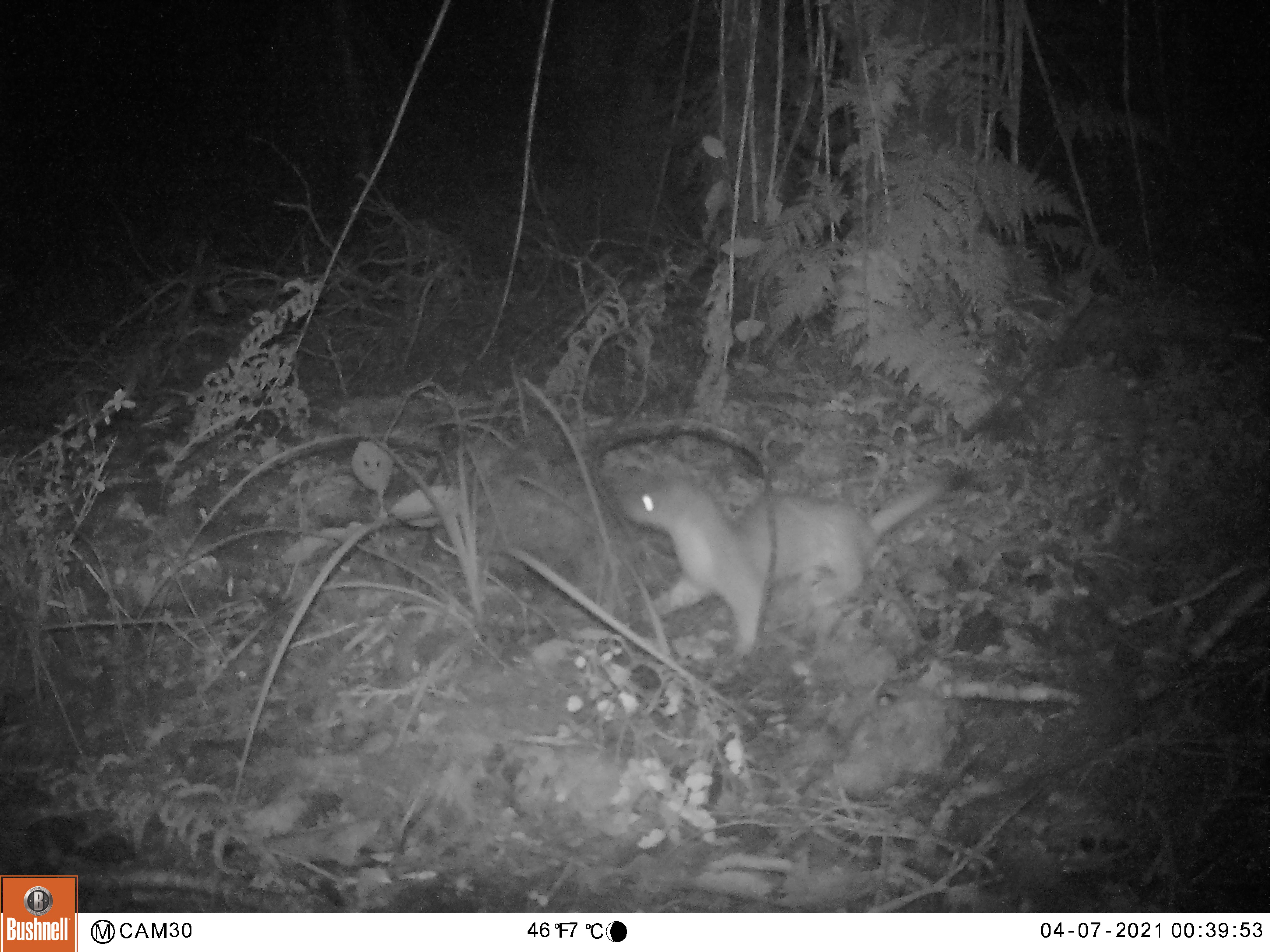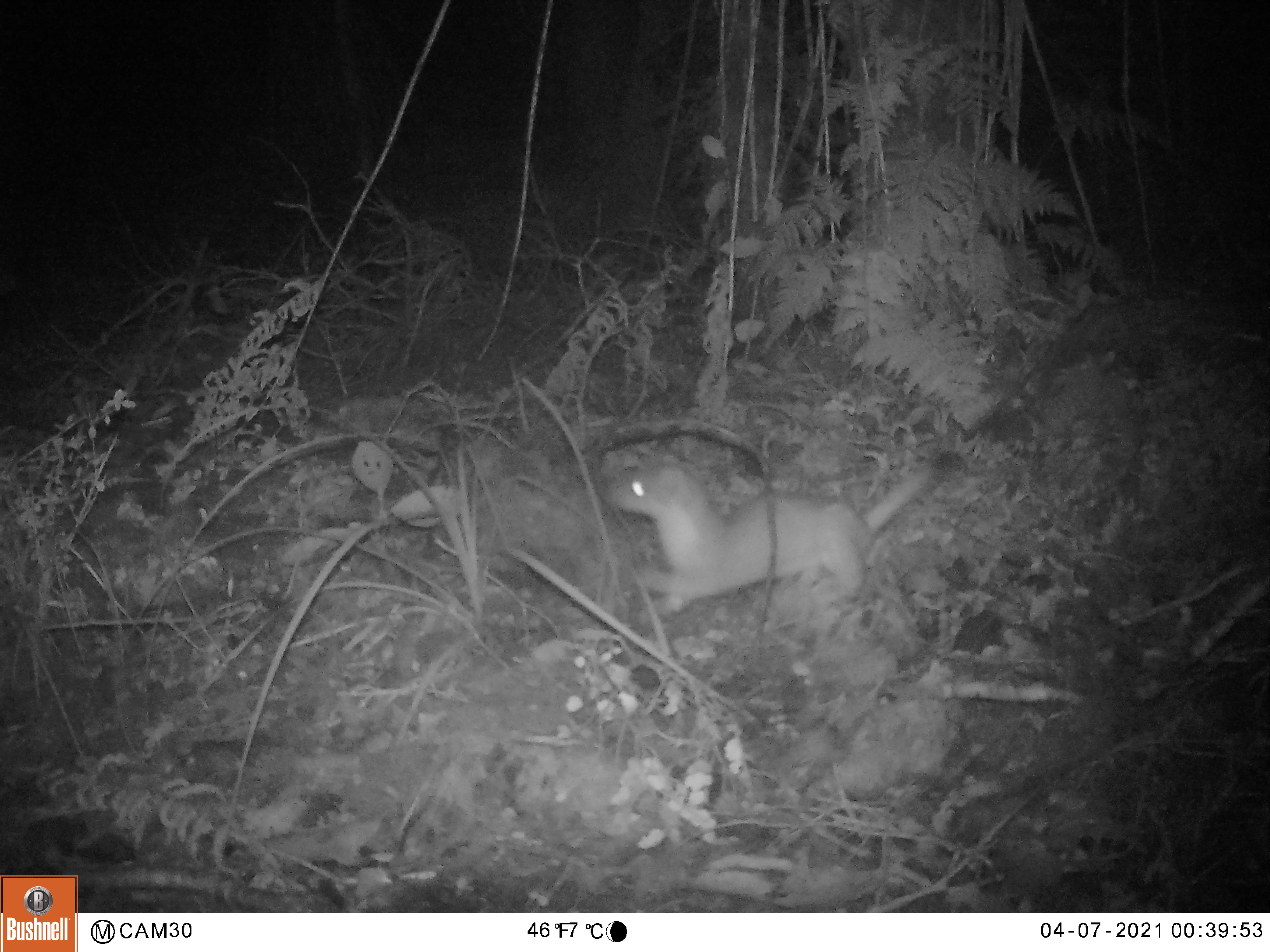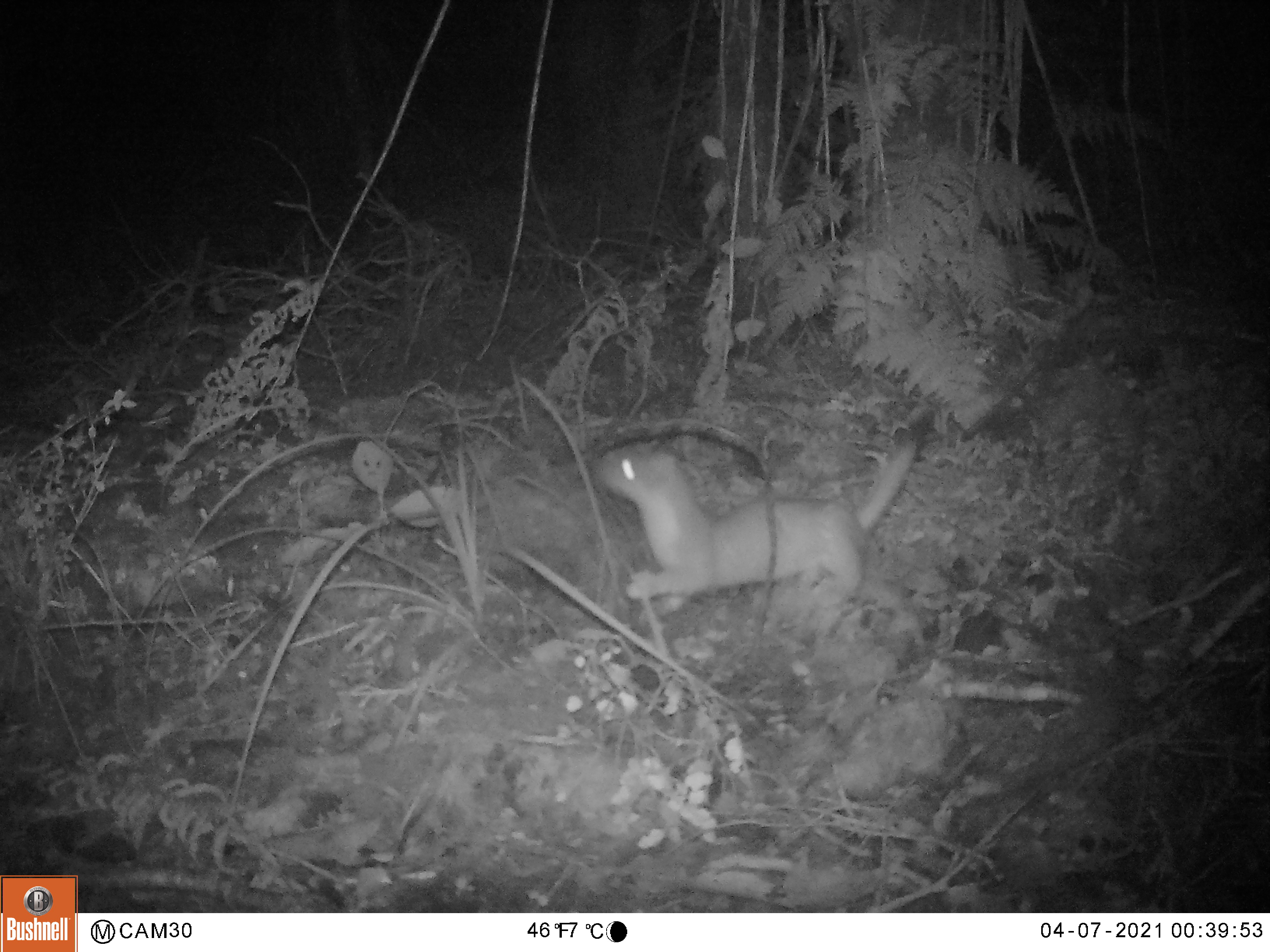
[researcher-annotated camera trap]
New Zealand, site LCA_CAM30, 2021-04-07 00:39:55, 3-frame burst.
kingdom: Animalia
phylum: Chordata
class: Mammalia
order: Carnivora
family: Mustelidae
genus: Mustela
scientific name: Mustela erminea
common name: stoat